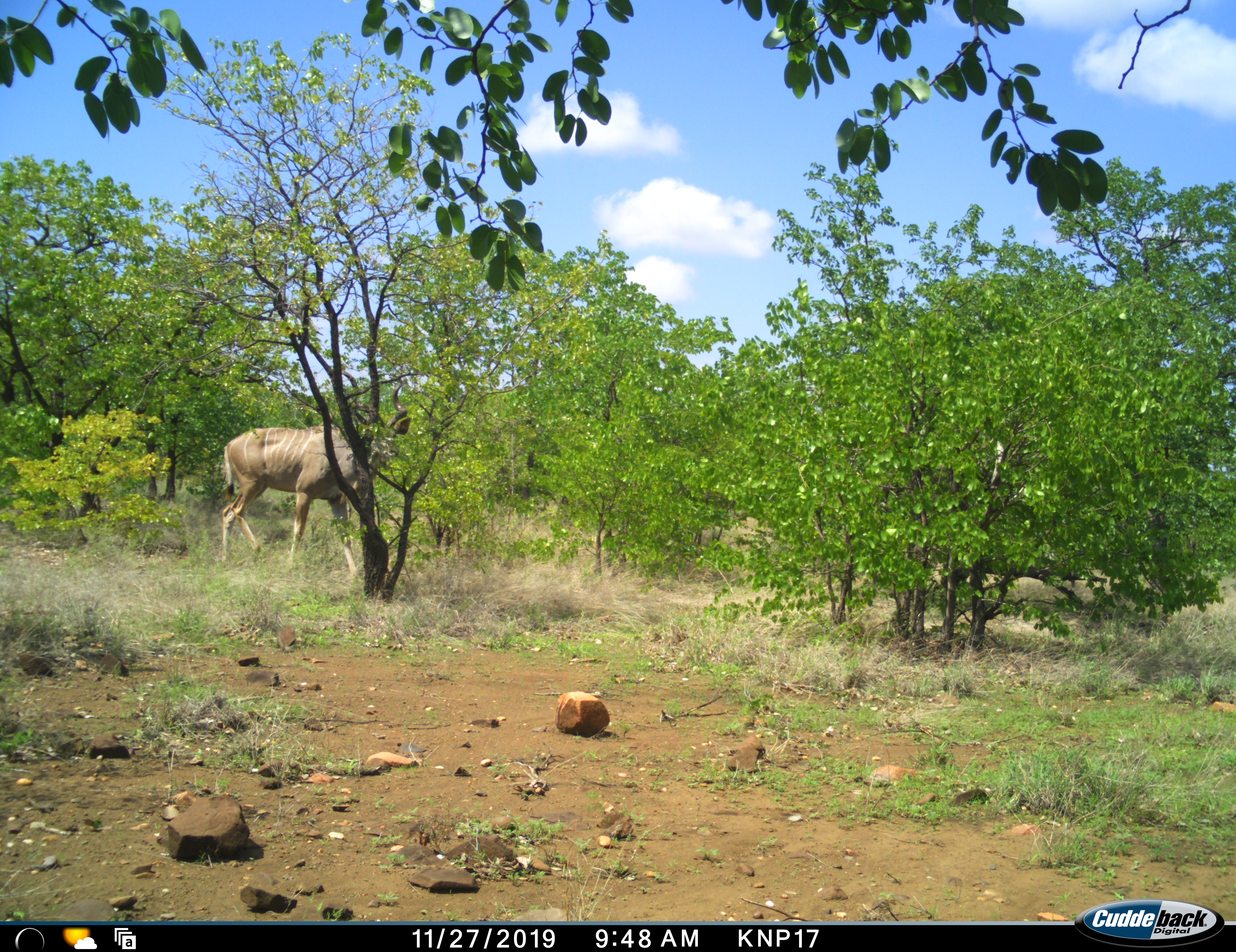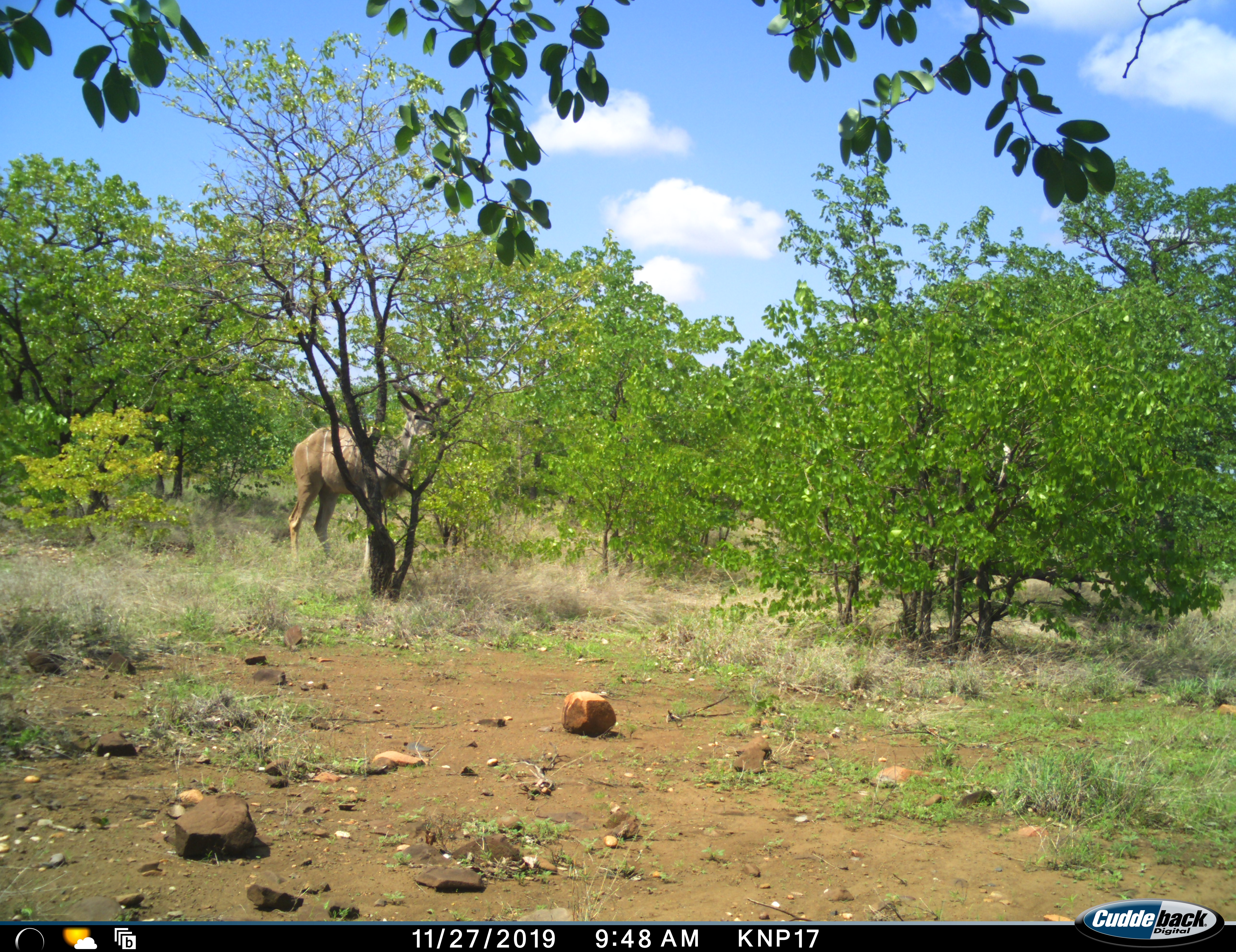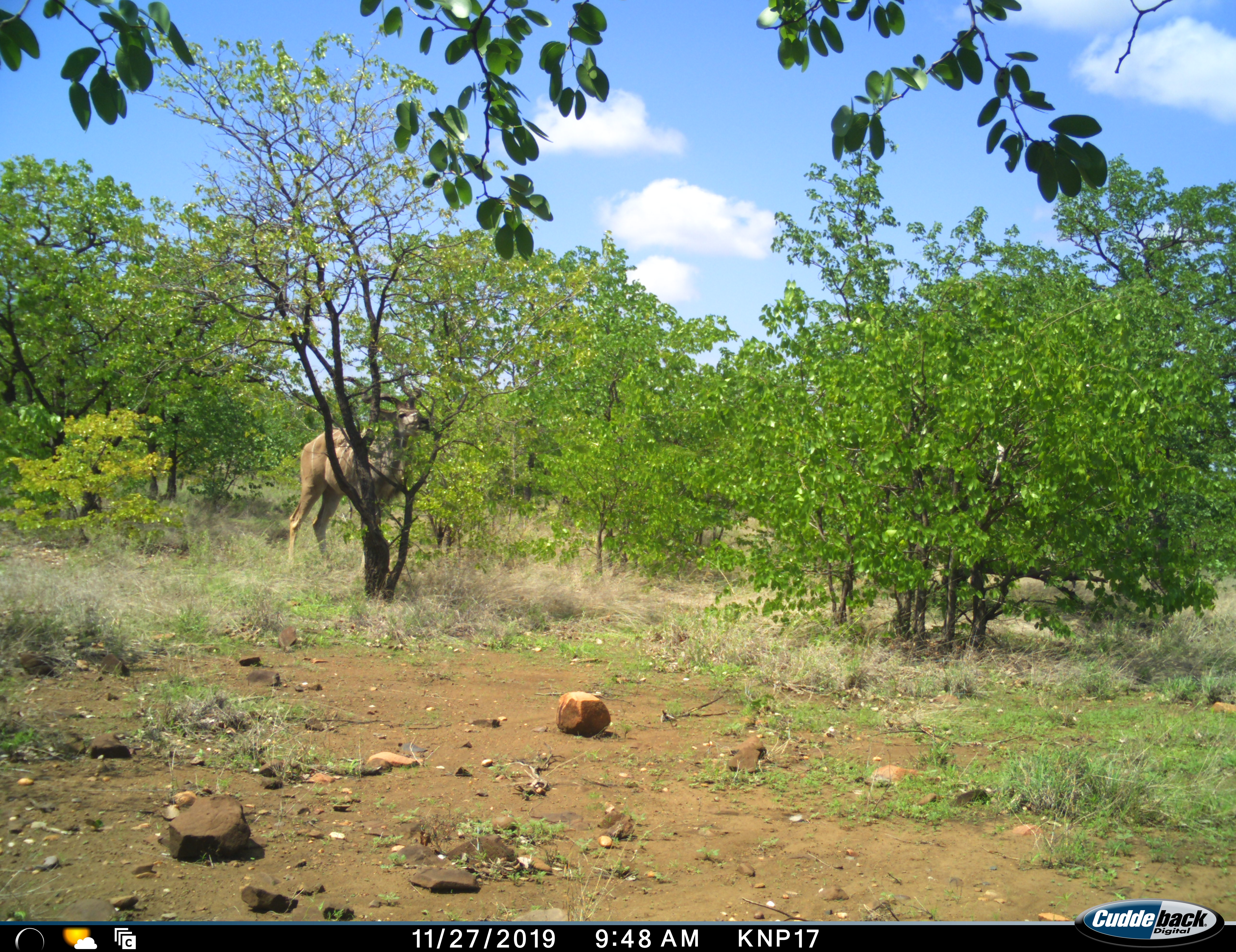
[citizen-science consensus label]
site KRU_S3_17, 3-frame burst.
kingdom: Animalia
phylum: Chordata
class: Mammalia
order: Artiodactyla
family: Bovidae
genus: Tragelaphus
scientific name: Tragelaphus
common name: kudu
Kudu (Tragelaphus), count 1. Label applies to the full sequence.